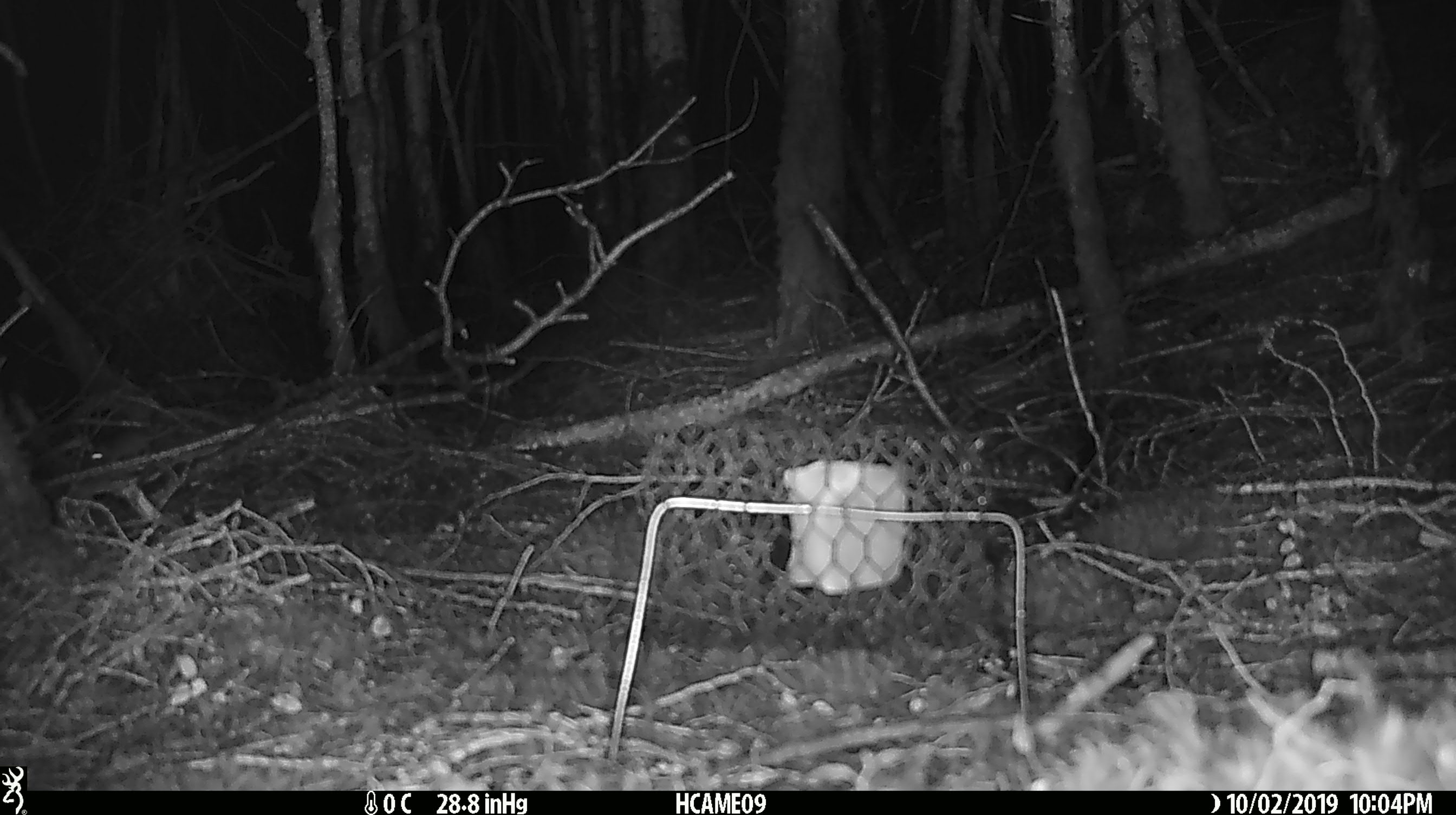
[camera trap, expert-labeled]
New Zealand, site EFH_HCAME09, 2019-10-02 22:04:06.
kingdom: Animalia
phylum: Chordata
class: Mammalia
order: Rodentia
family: Muridae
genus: Mus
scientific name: Mus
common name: mouse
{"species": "mouse (Mus)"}